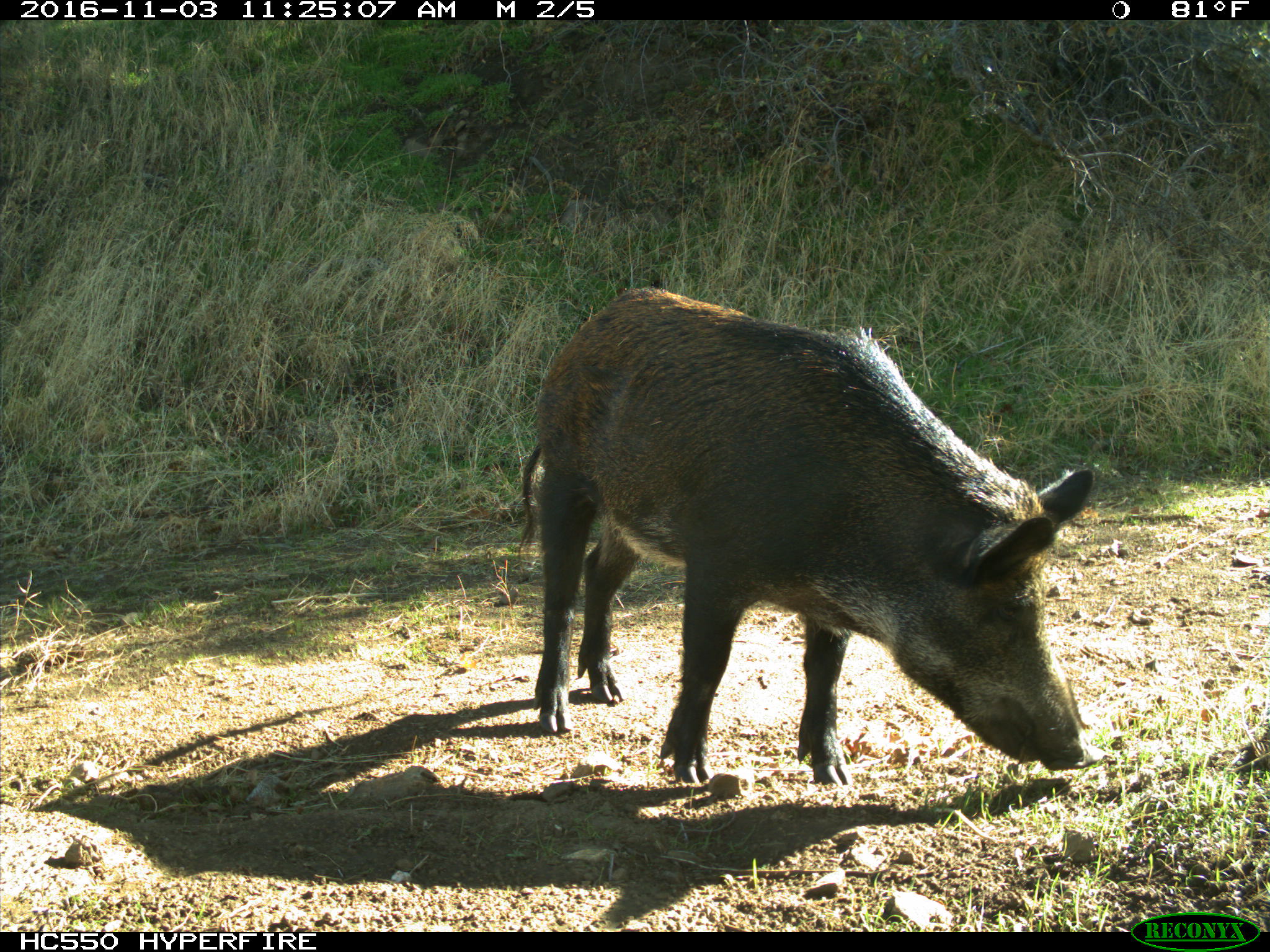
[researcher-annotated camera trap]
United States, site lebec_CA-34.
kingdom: Animalia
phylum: Chordata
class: Mammalia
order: Artiodactyla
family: Suidae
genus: Sus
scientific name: Sus scrofa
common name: wild boar